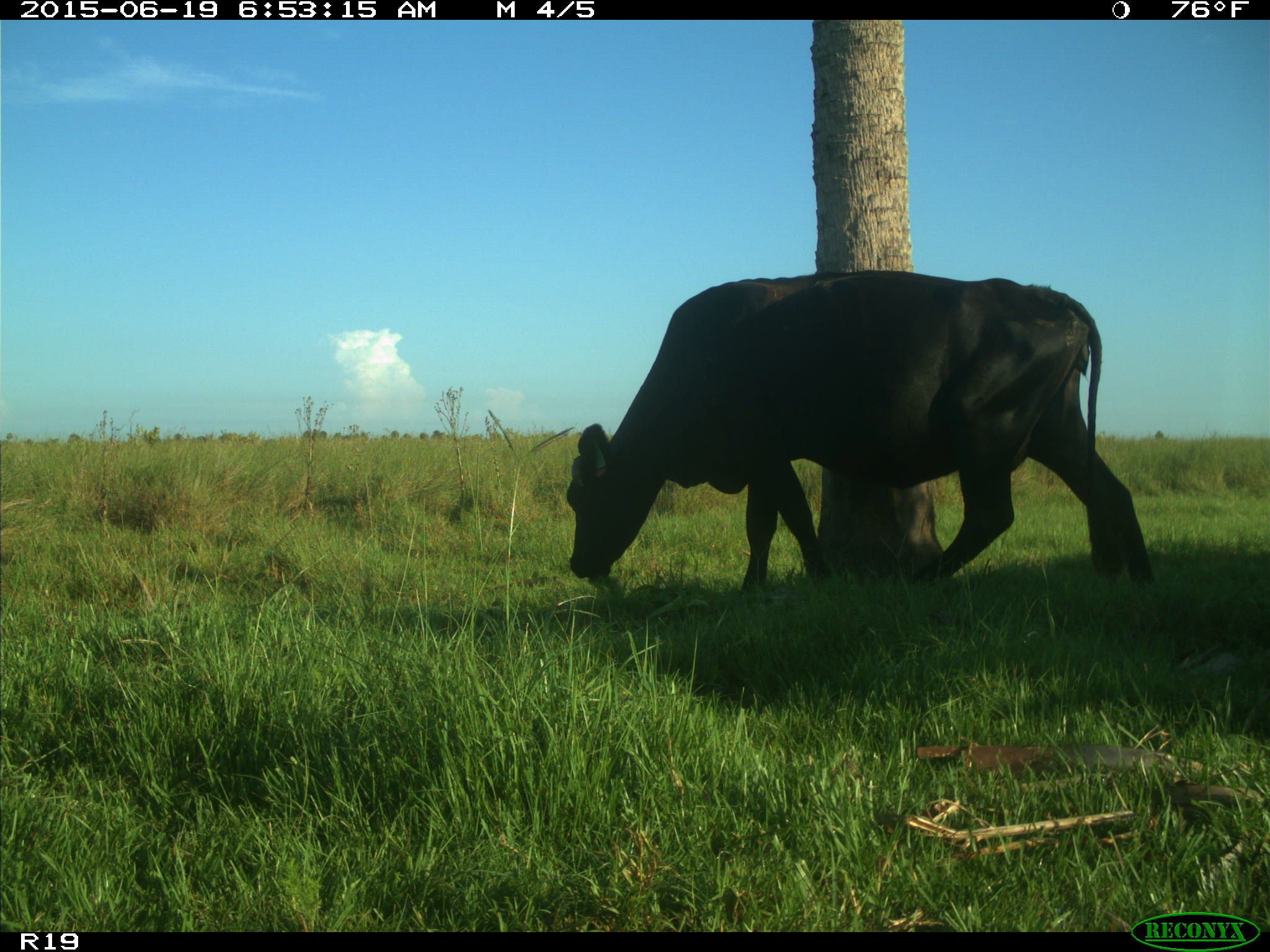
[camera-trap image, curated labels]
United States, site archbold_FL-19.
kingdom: Animalia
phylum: Chordata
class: Mammalia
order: Artiodactyla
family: Bovidae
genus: Bos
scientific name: Bos taurus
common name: domestic cow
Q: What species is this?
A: Bos taurus (domestic cow).